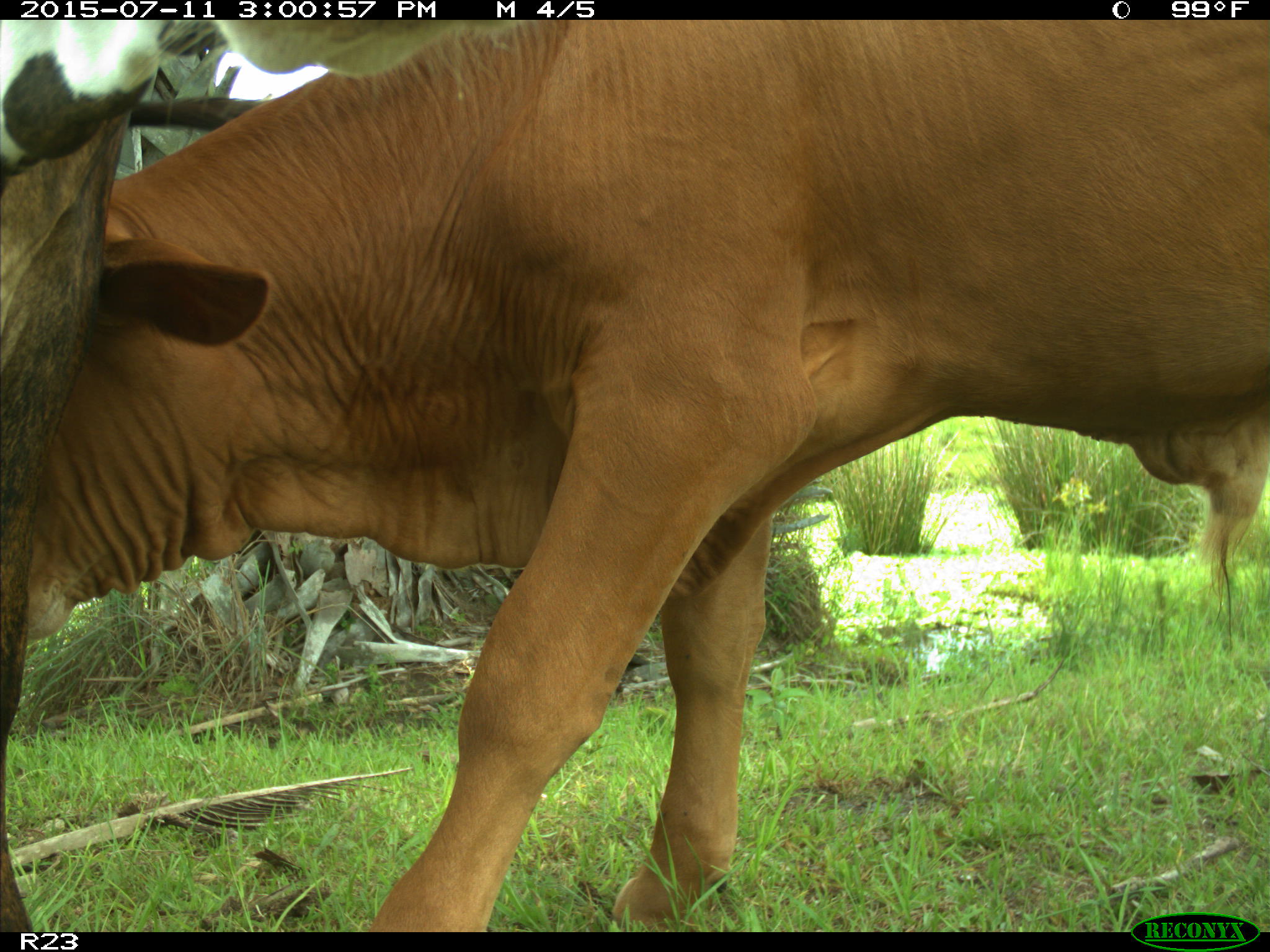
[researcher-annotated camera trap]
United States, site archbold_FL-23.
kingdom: Animalia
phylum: Chordata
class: Mammalia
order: Artiodactyla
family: Bovidae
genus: Bos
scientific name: Bos taurus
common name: domestic cow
Bos taurus (domestic cow).